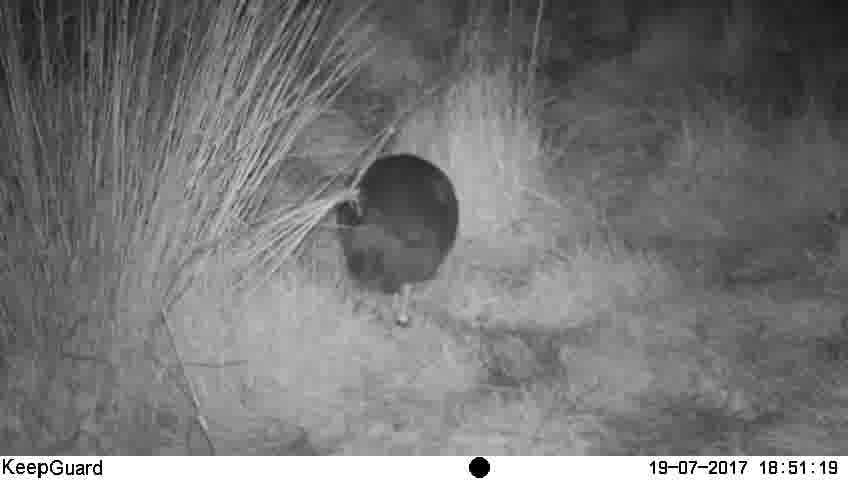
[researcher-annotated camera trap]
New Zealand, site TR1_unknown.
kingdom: Animalia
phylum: Chordata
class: Aves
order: Gruiformes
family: Rallidae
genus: Porphyrio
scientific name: Porphyrio mantelli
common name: takahe